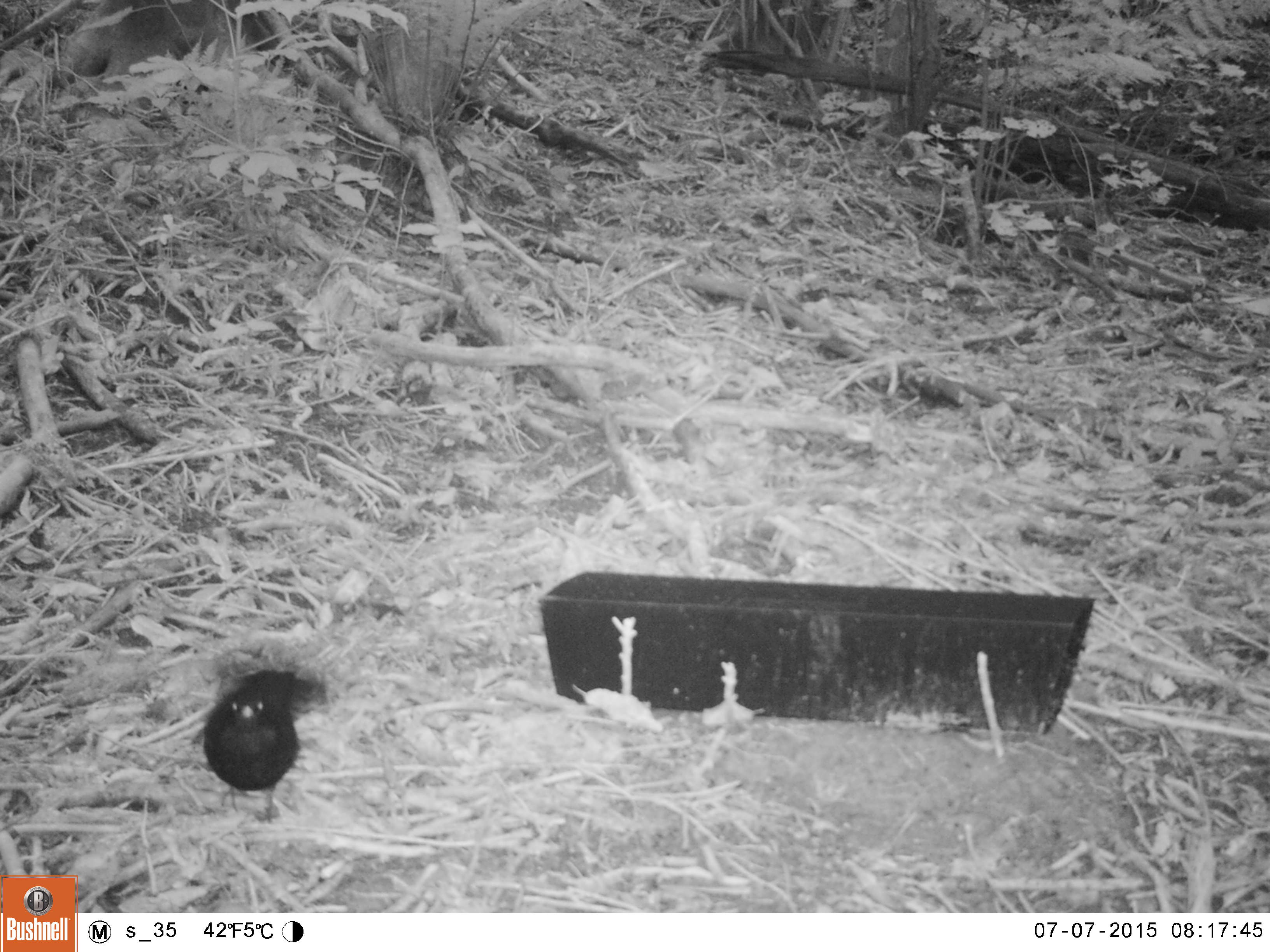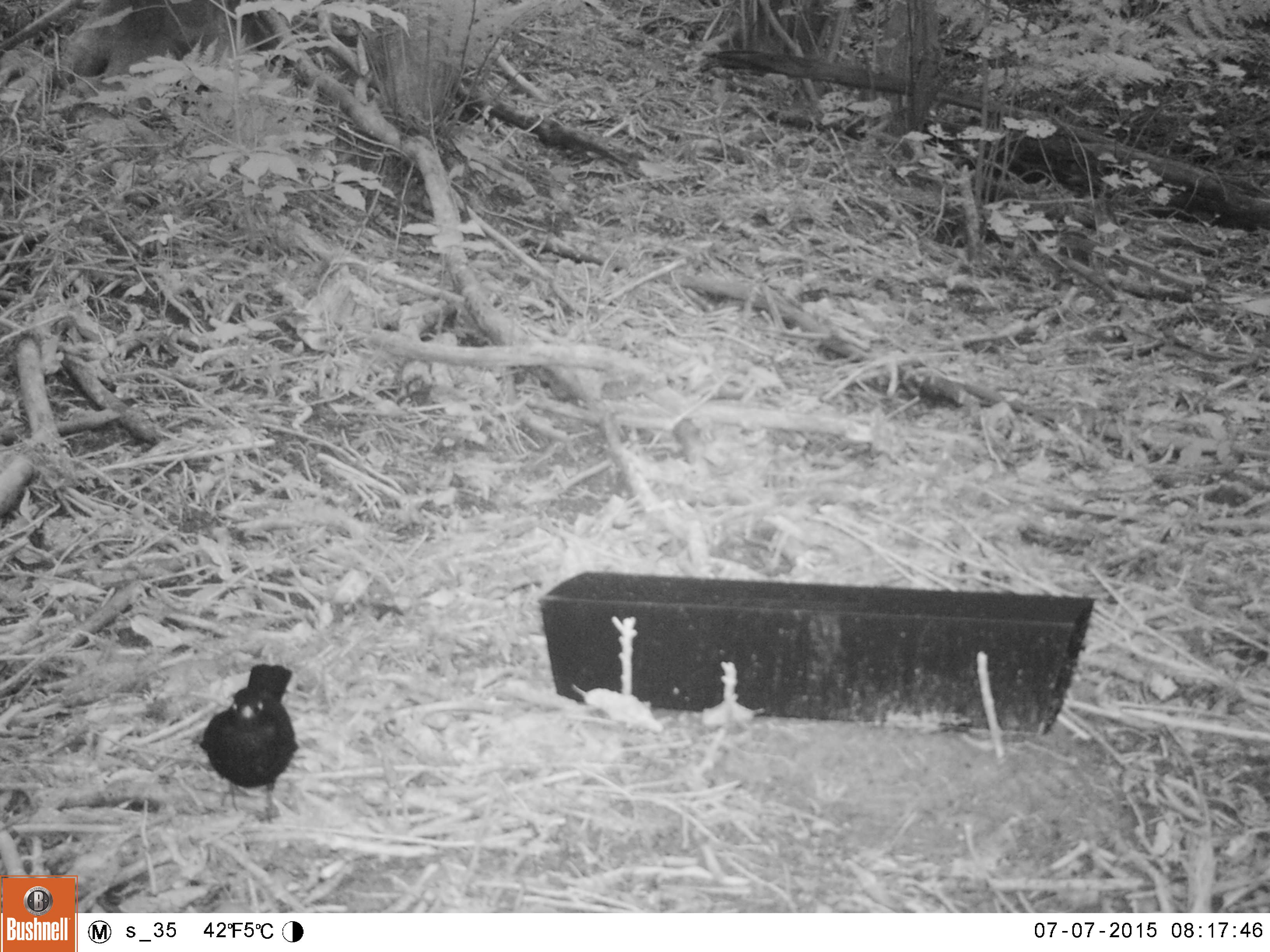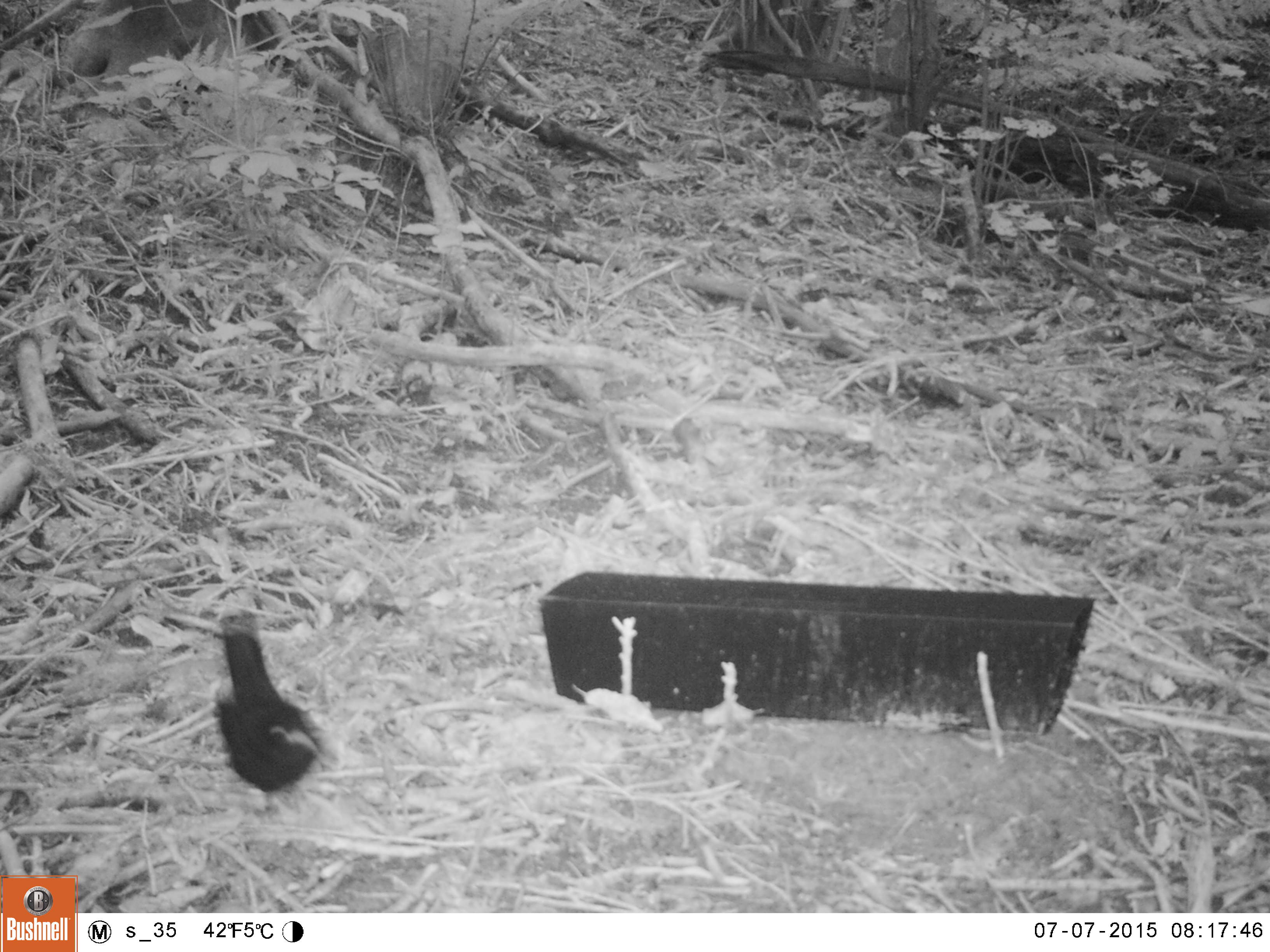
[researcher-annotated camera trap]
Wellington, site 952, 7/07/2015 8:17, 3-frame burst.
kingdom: Animalia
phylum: Chordata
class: Aves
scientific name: Aves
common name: bird